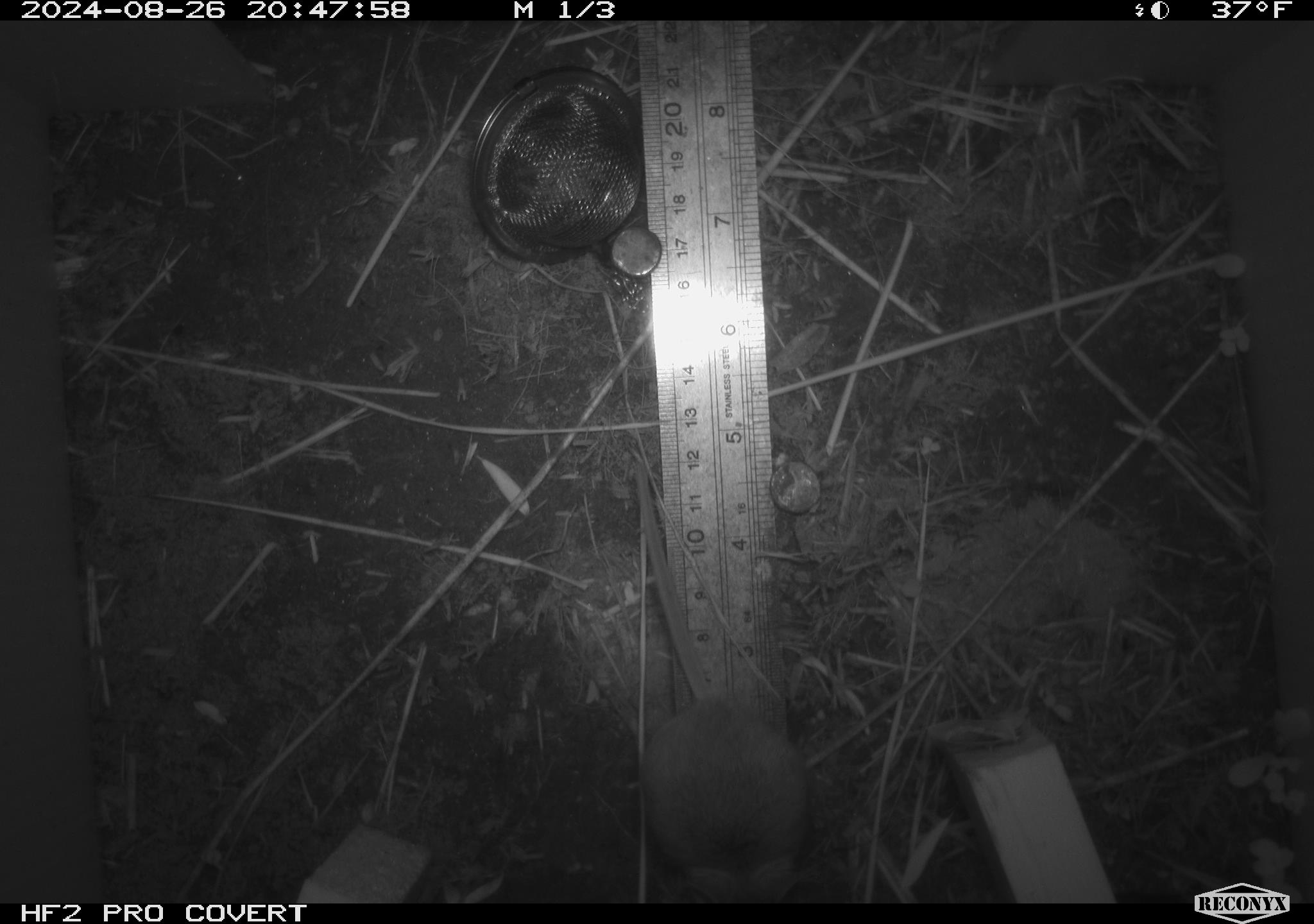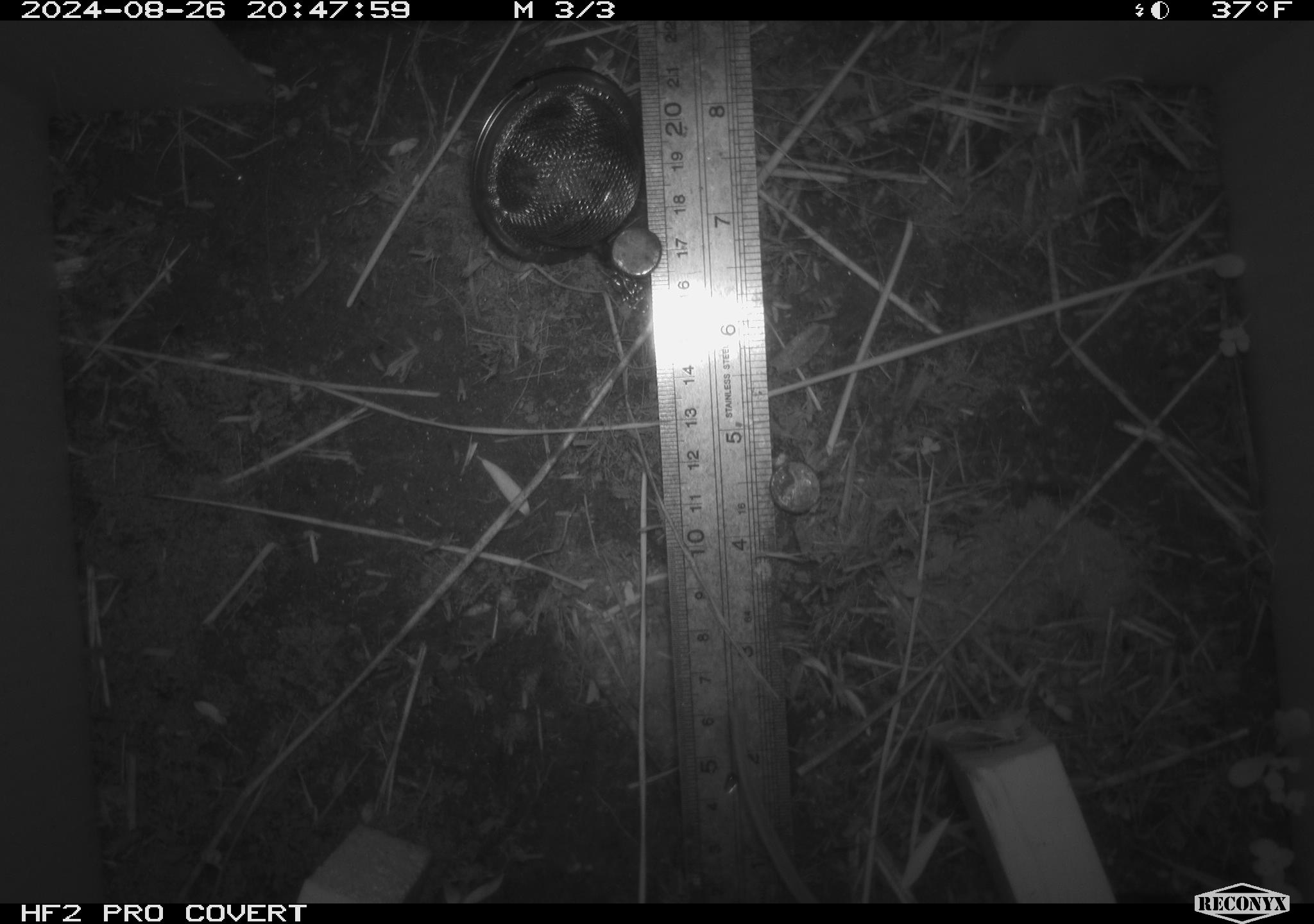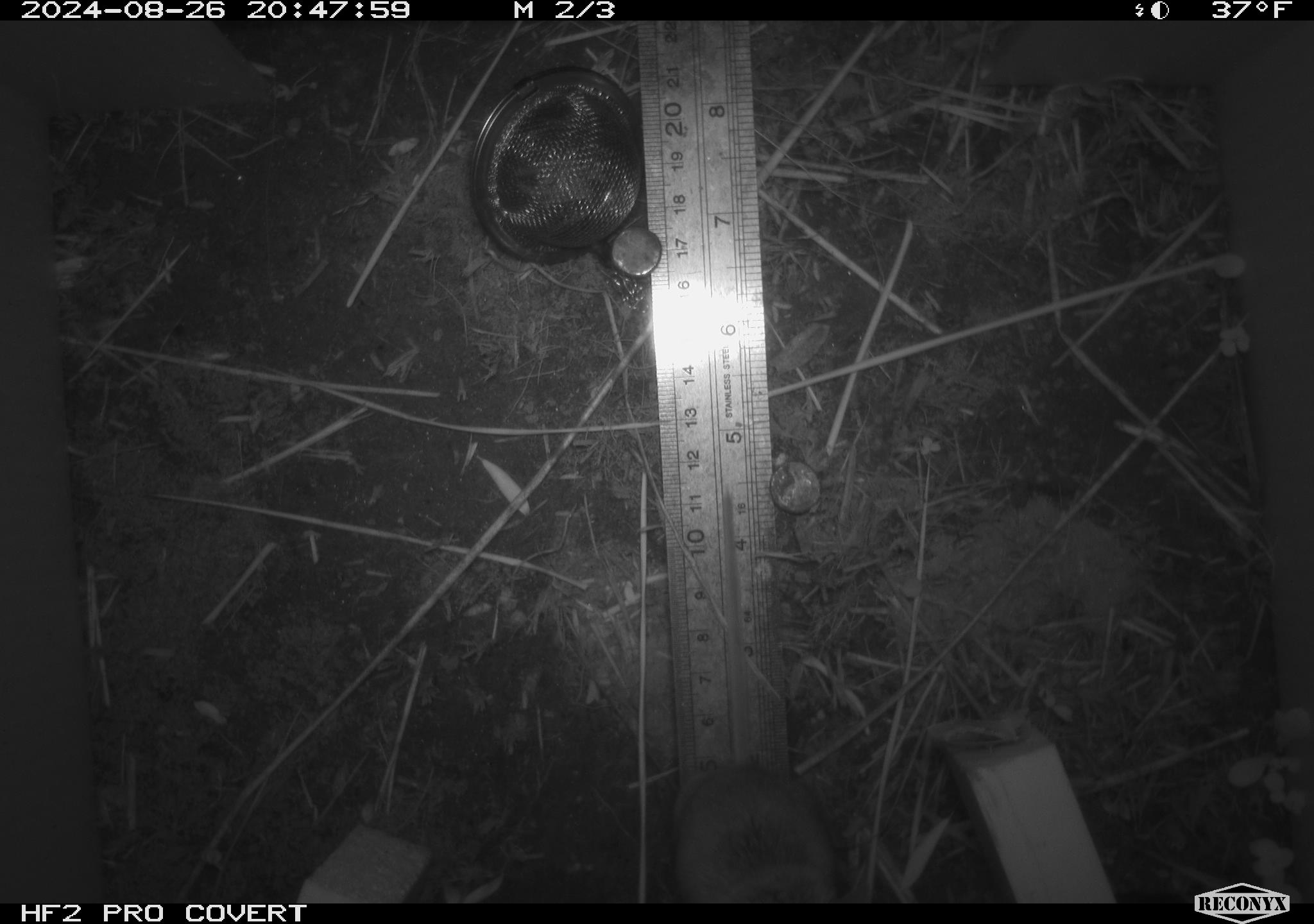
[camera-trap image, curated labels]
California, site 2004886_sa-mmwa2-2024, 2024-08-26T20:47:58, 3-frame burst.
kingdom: Animalia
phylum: Chordata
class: Mammalia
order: Rodentia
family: Cricetidae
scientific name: Arvicolinae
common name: voles, lemmings, and muskrats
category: arvicolinae subfamily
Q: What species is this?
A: Arvicolinae subfamily (voles, lemmings, and muskrats) (Arvicolinae).